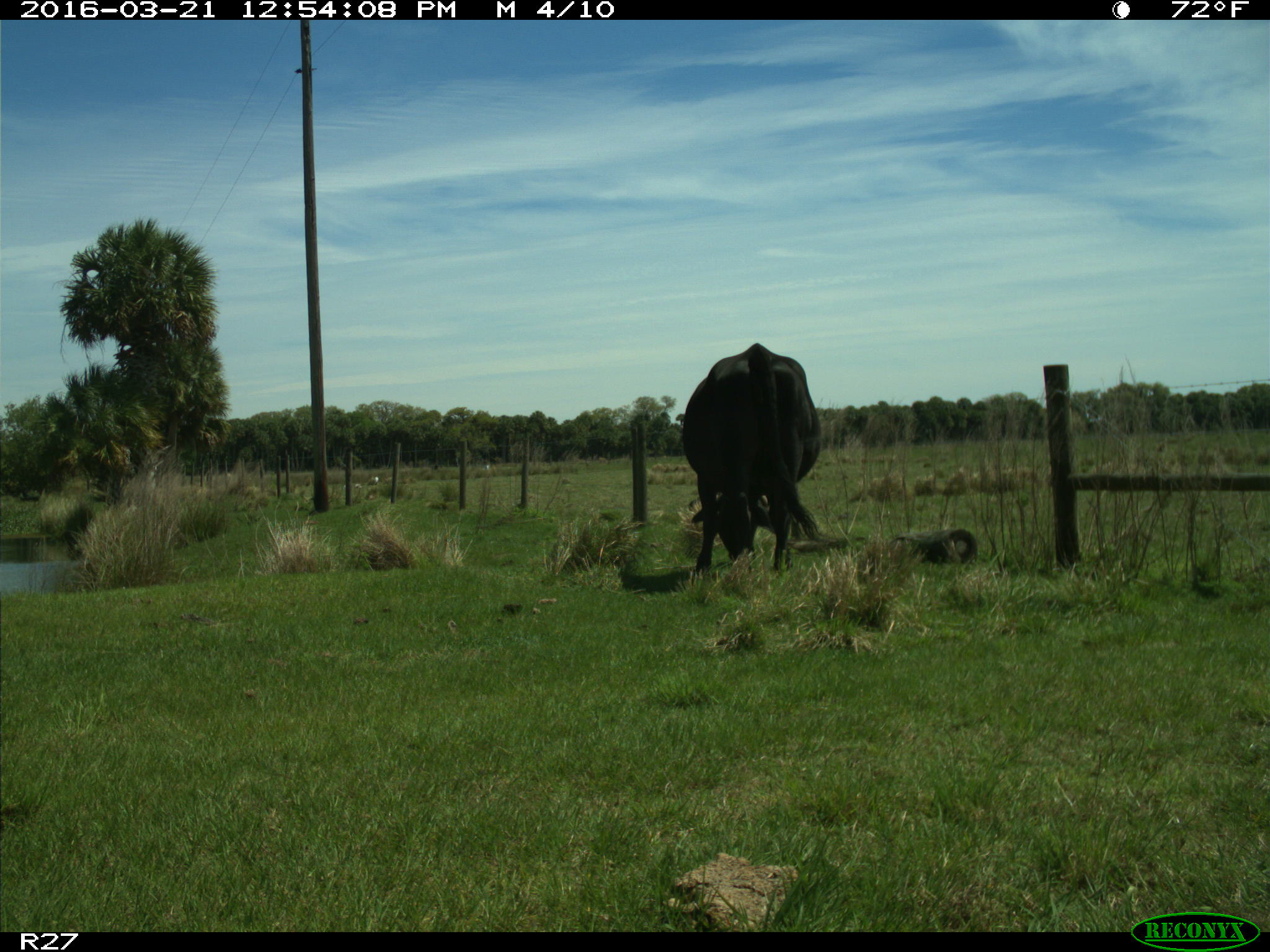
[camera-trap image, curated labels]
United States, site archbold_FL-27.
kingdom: Animalia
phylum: Chordata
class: Mammalia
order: Artiodactyla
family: Bovidae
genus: Bos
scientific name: Bos taurus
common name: domestic cow